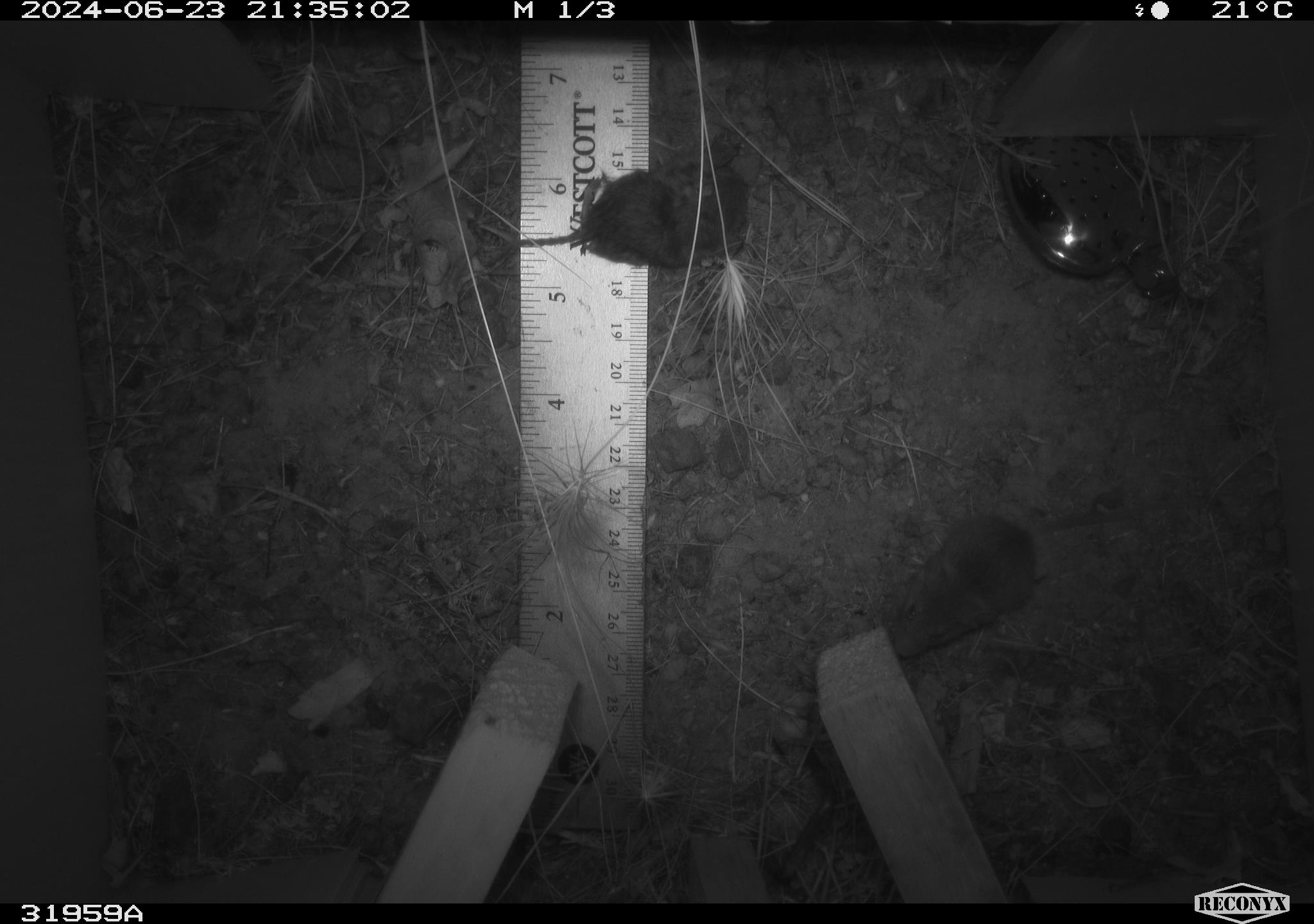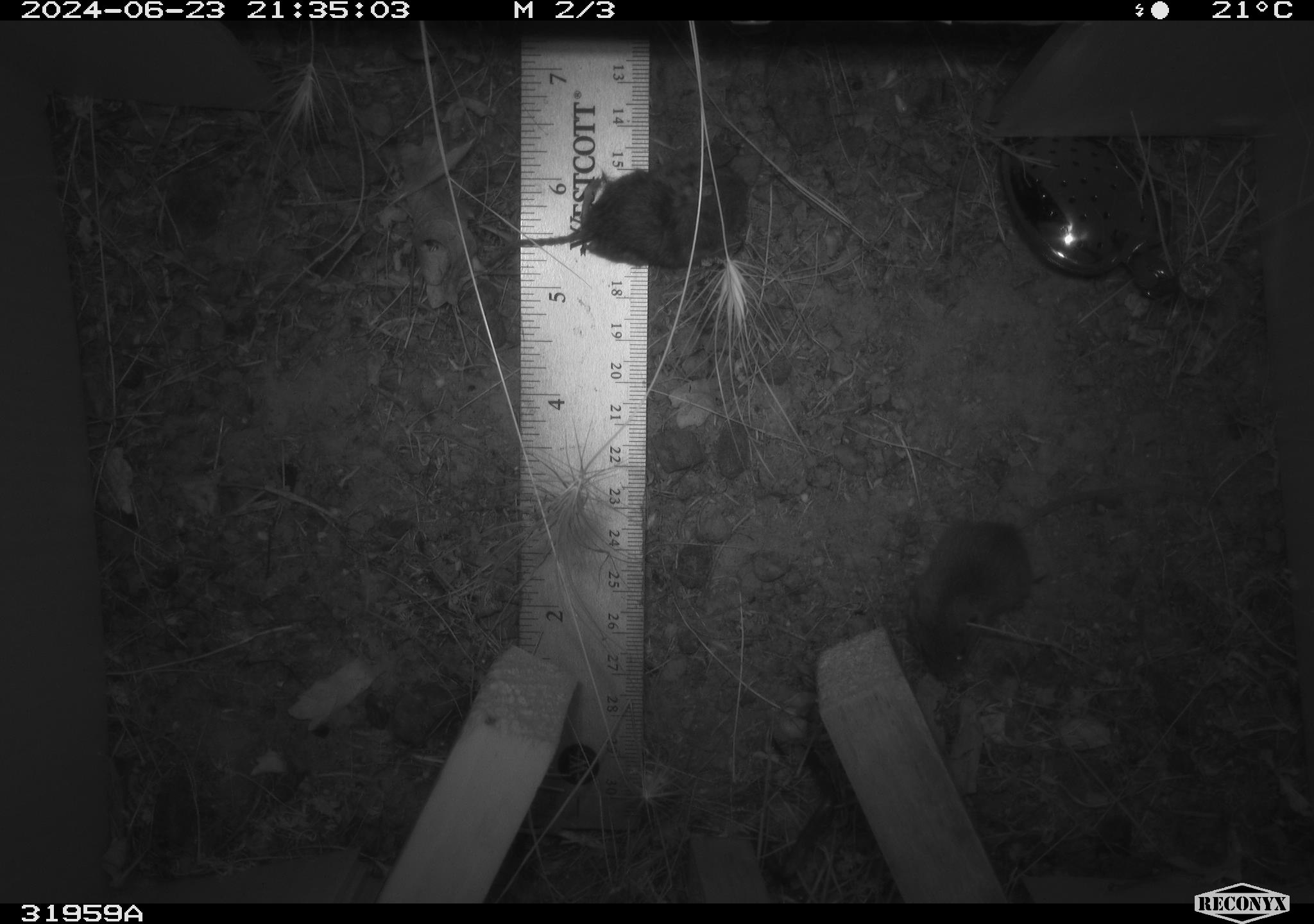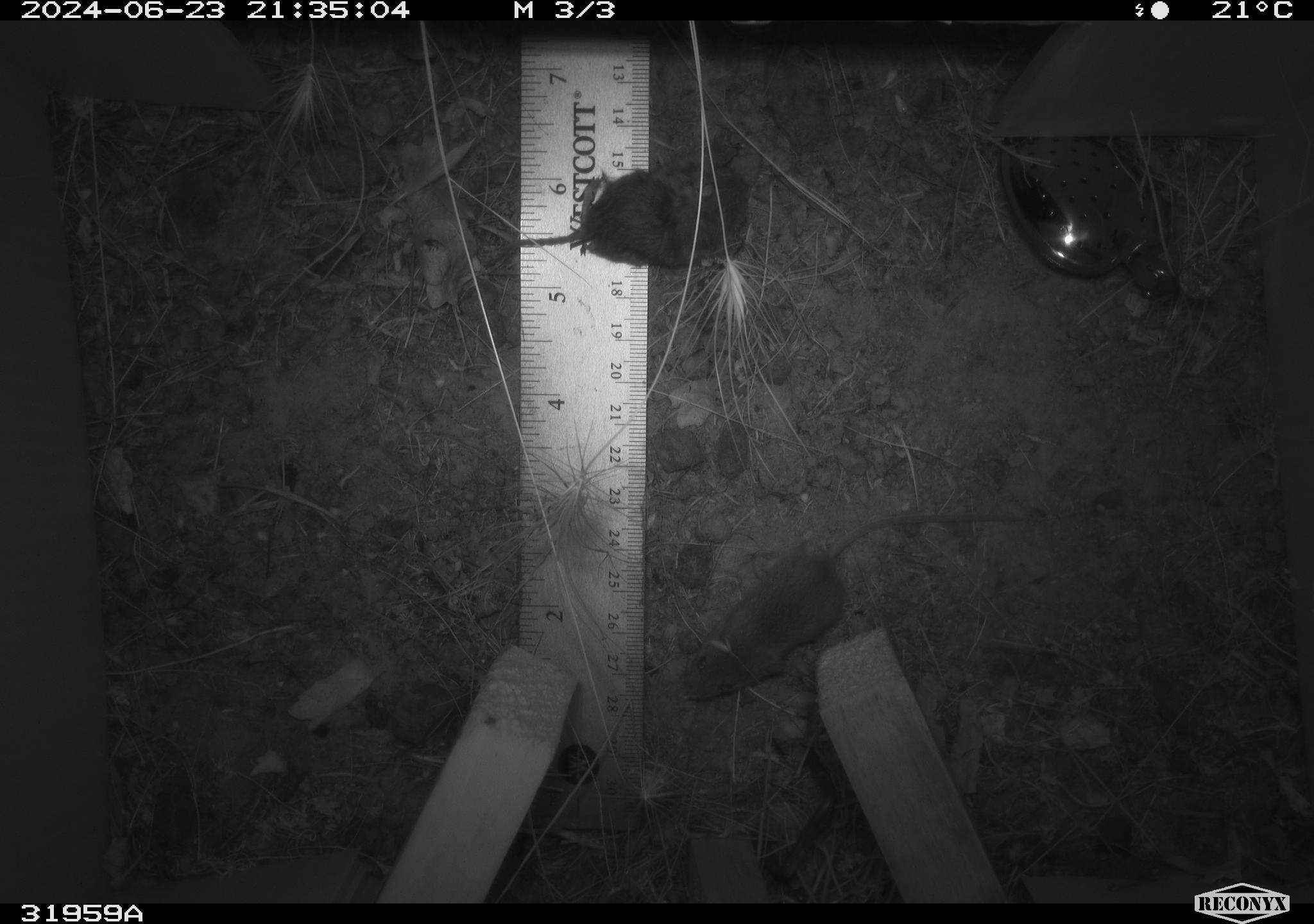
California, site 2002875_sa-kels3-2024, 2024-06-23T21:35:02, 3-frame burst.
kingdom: Animalia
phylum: Chordata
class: Mammalia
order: Rodentia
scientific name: Rodentia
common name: mouse species